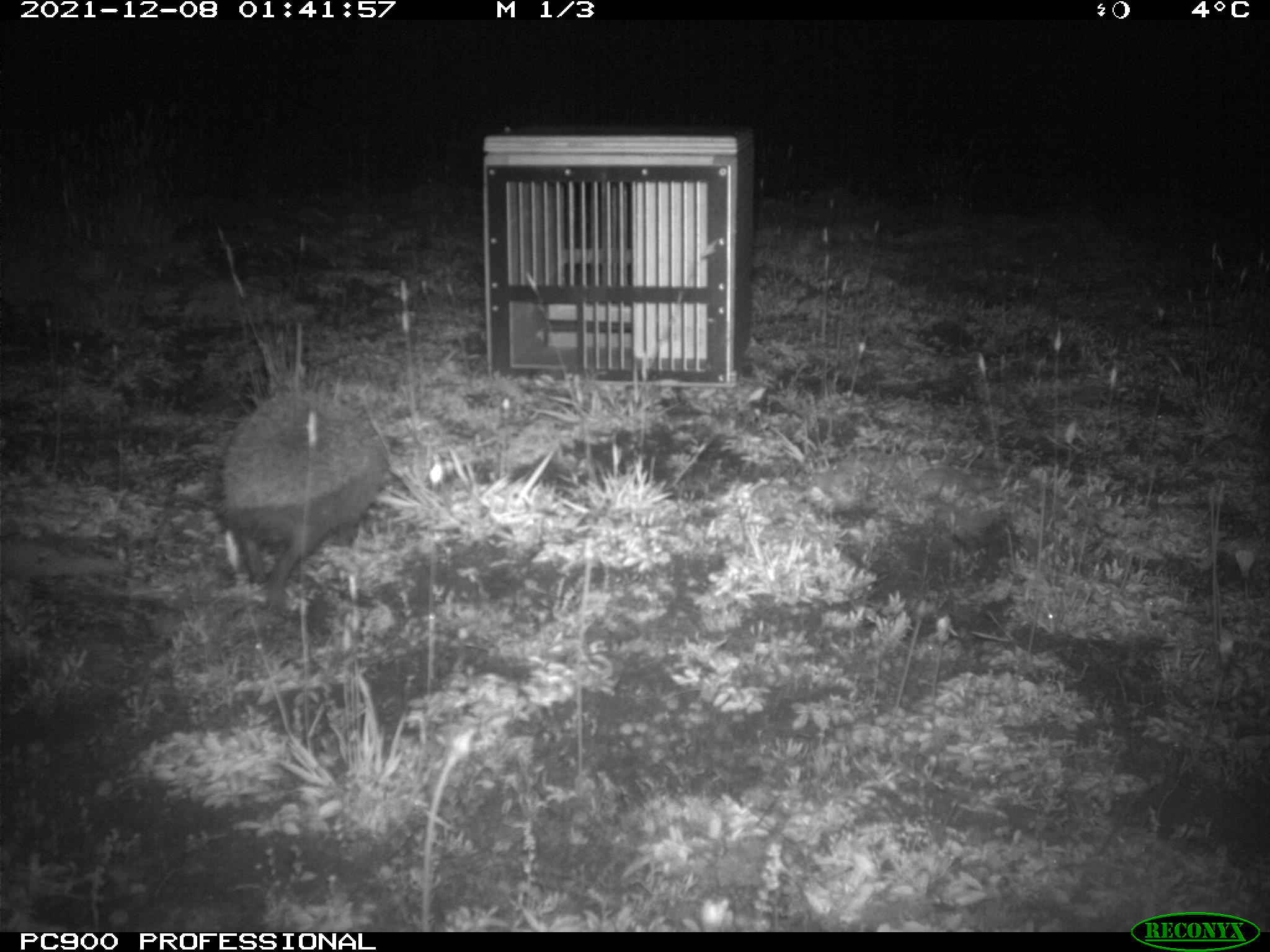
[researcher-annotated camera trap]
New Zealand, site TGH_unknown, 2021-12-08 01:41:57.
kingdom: Animalia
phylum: Chordata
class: Mammalia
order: Eulipotyphla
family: Erinaceidae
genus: Erinaceus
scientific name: Erinaceus europaeus europaeus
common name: european hedgehog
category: hedgehog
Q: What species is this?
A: Hedgehog (european hedgehog) (Erinaceus europaeus europaeus).